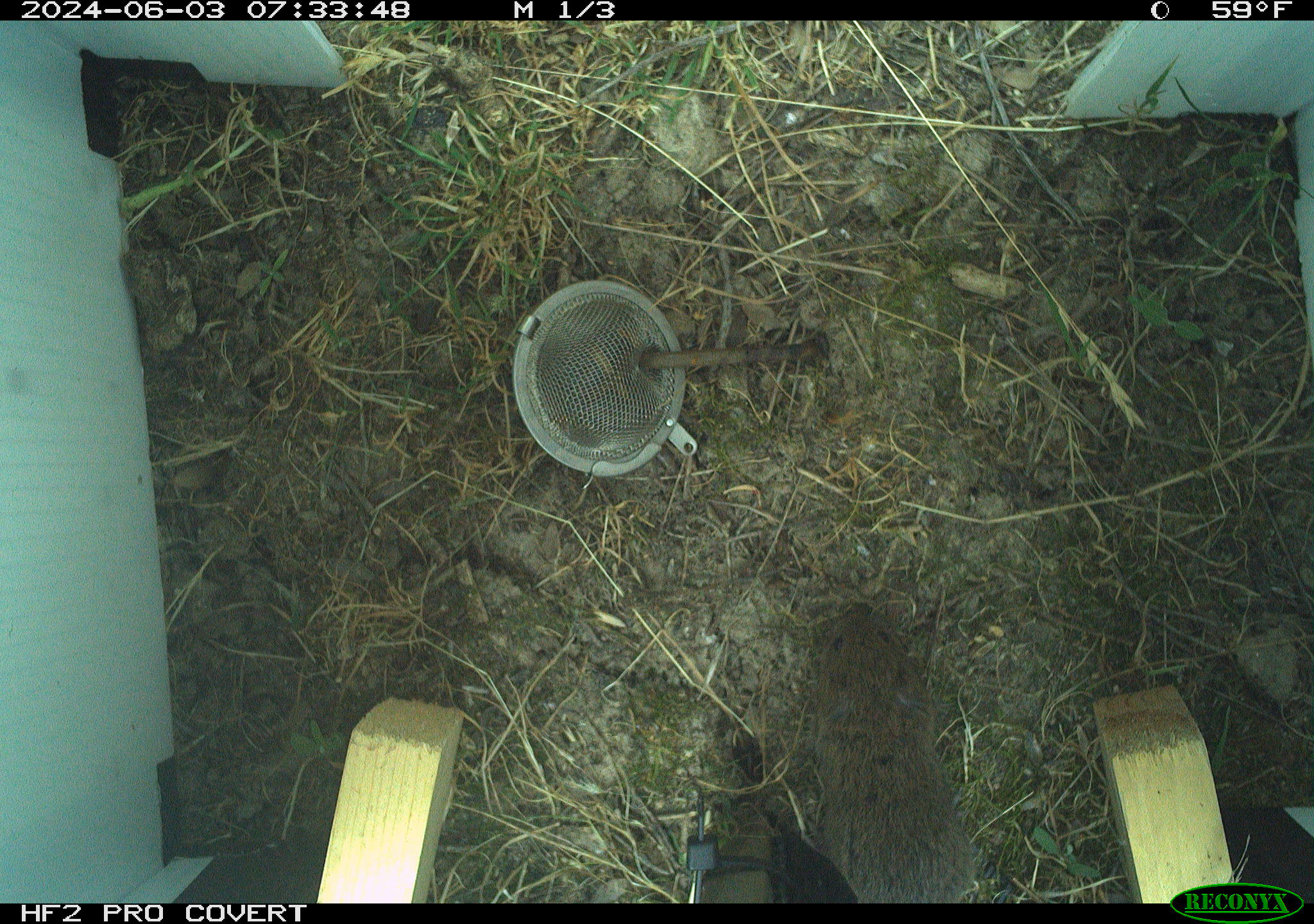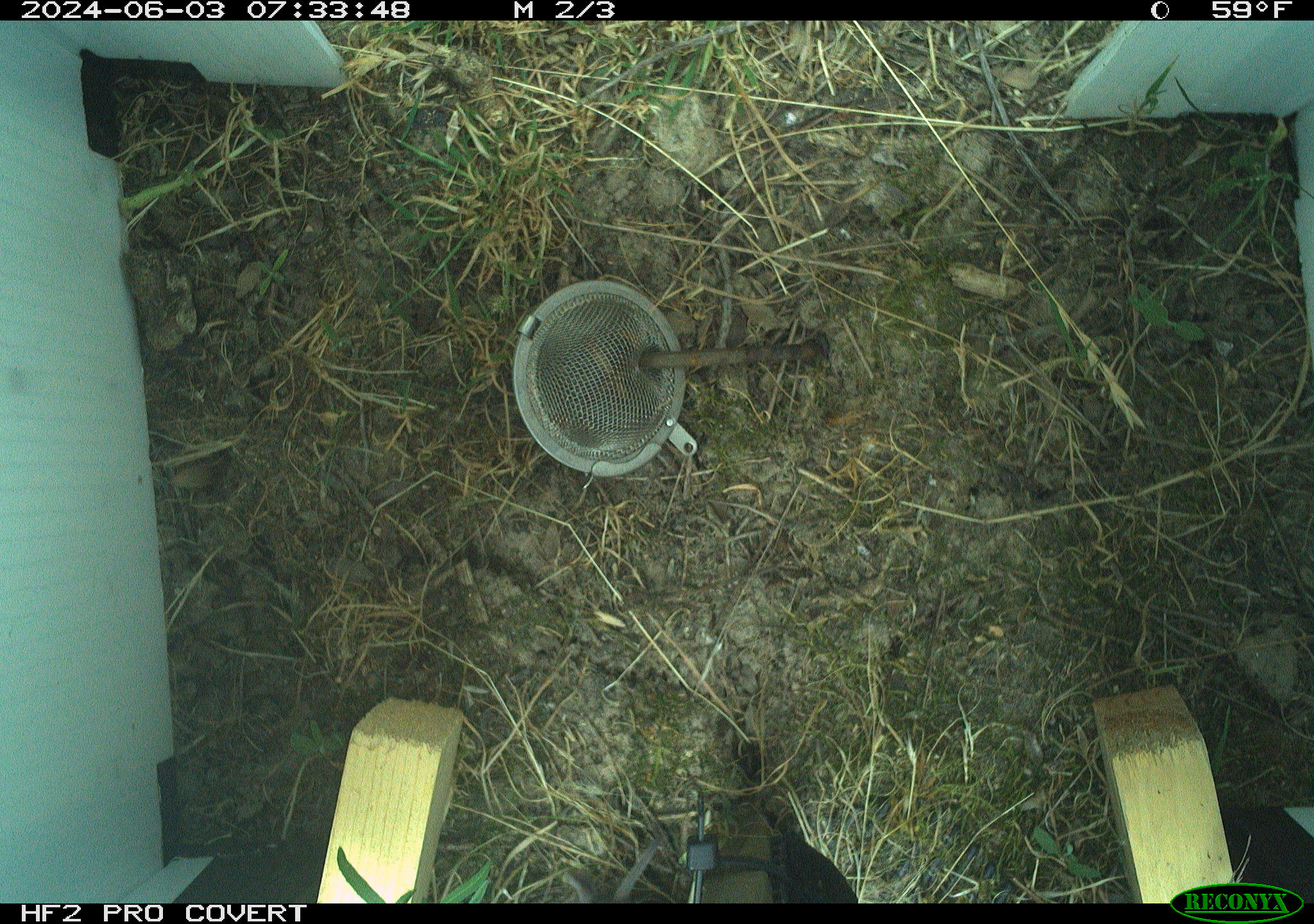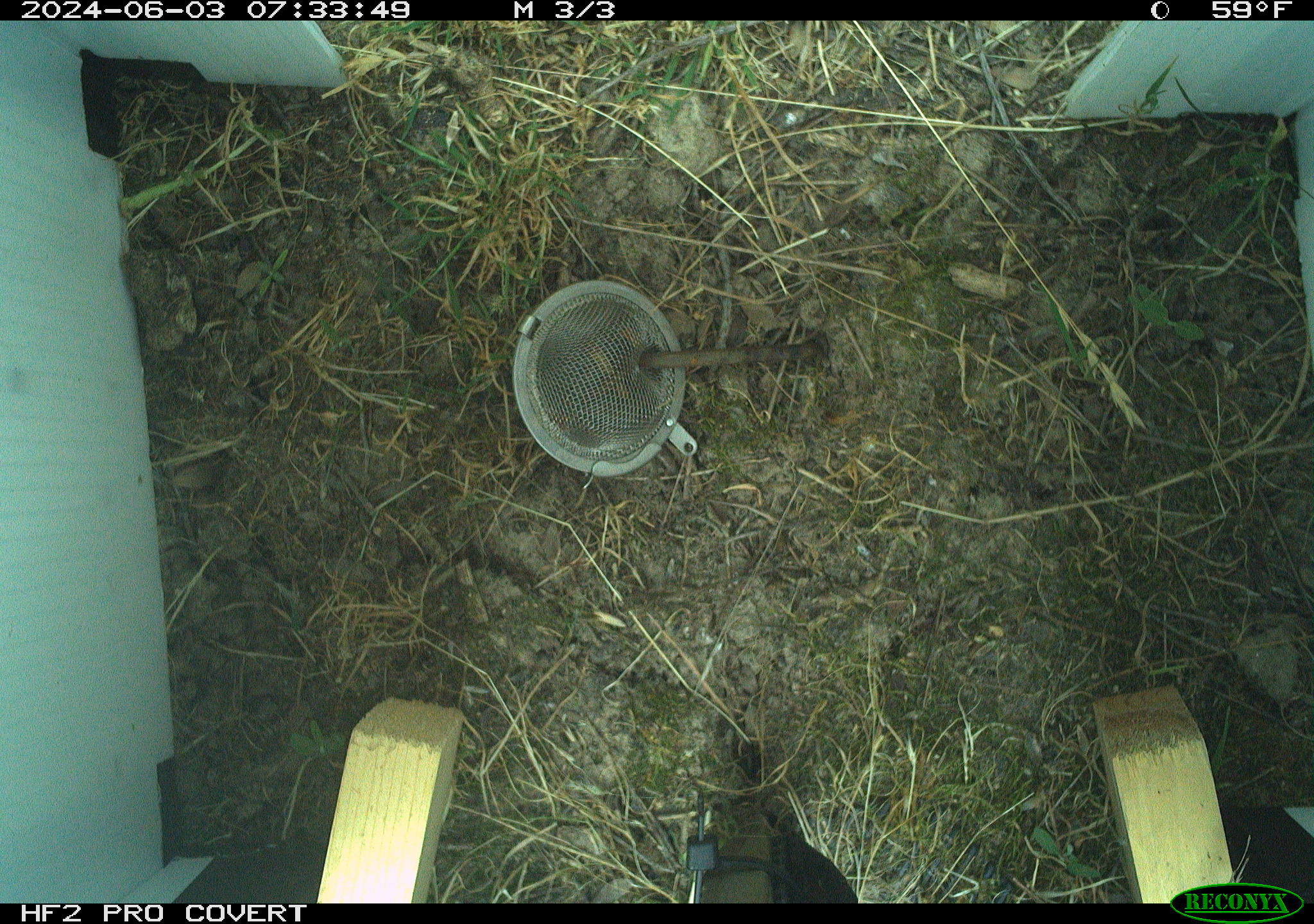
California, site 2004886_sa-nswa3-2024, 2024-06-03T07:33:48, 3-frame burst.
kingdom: Animalia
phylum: Chordata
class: Mammalia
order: Rodentia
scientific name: Rodentia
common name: rodent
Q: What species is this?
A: Rodent (Rodentia).